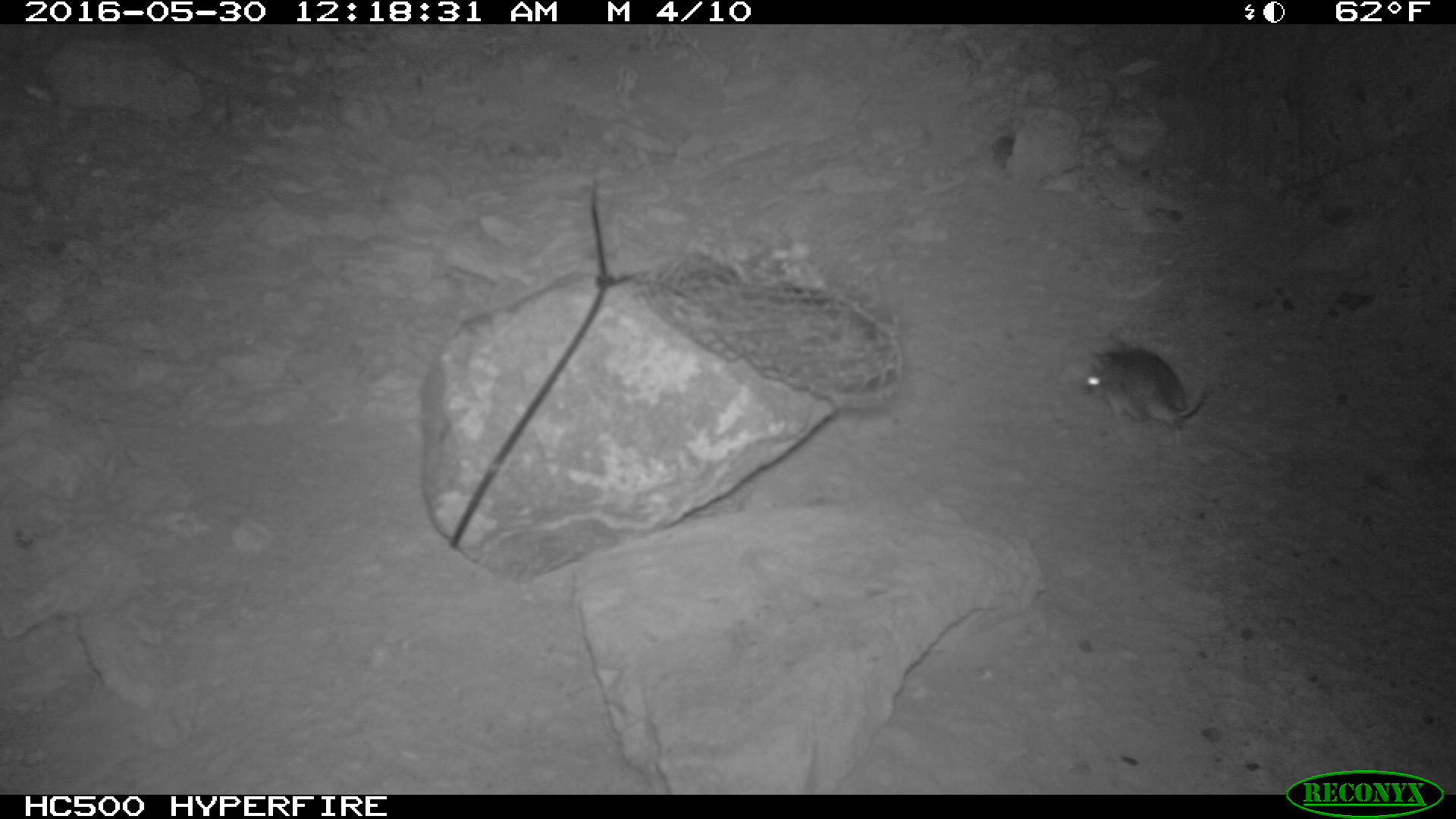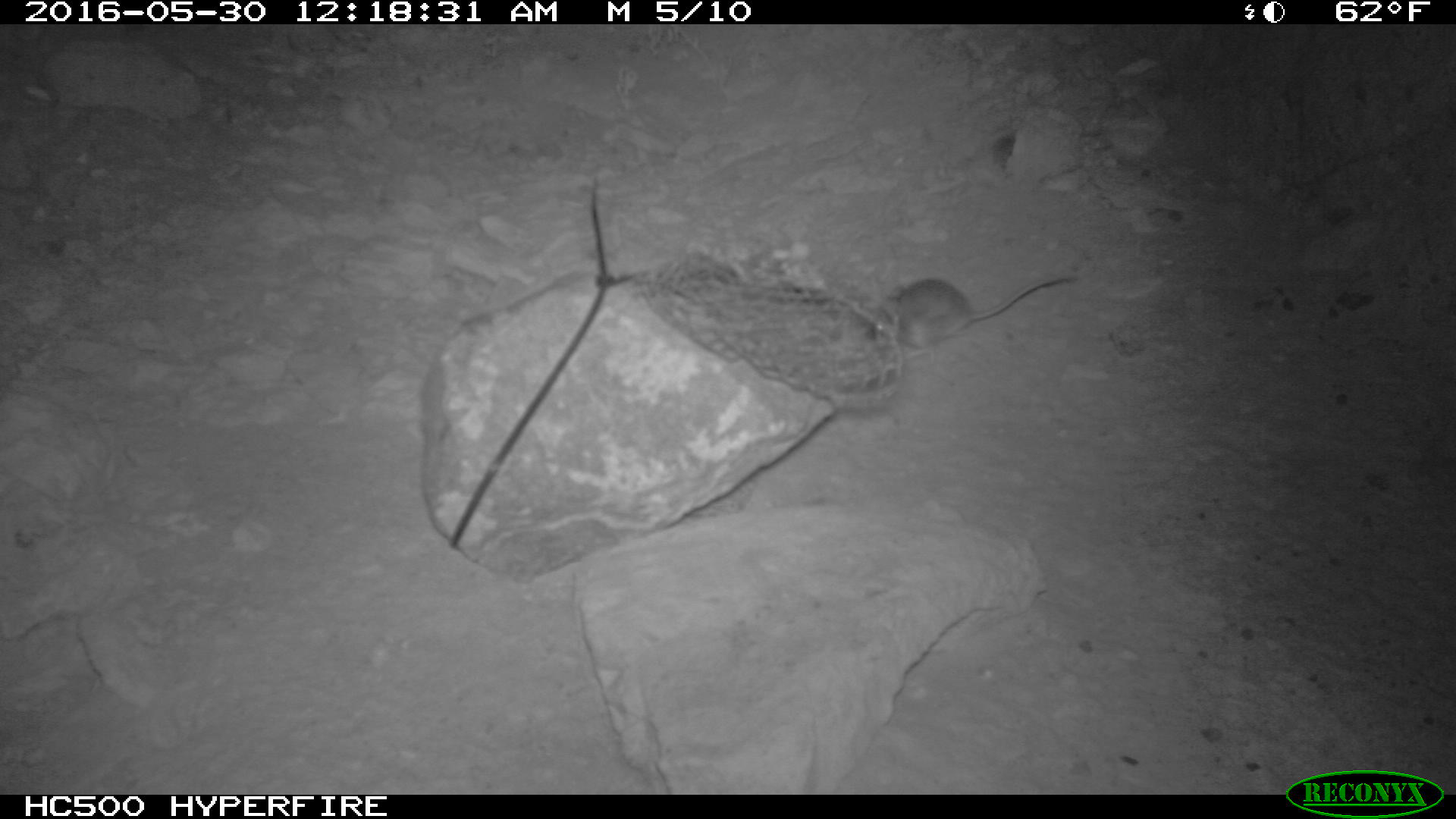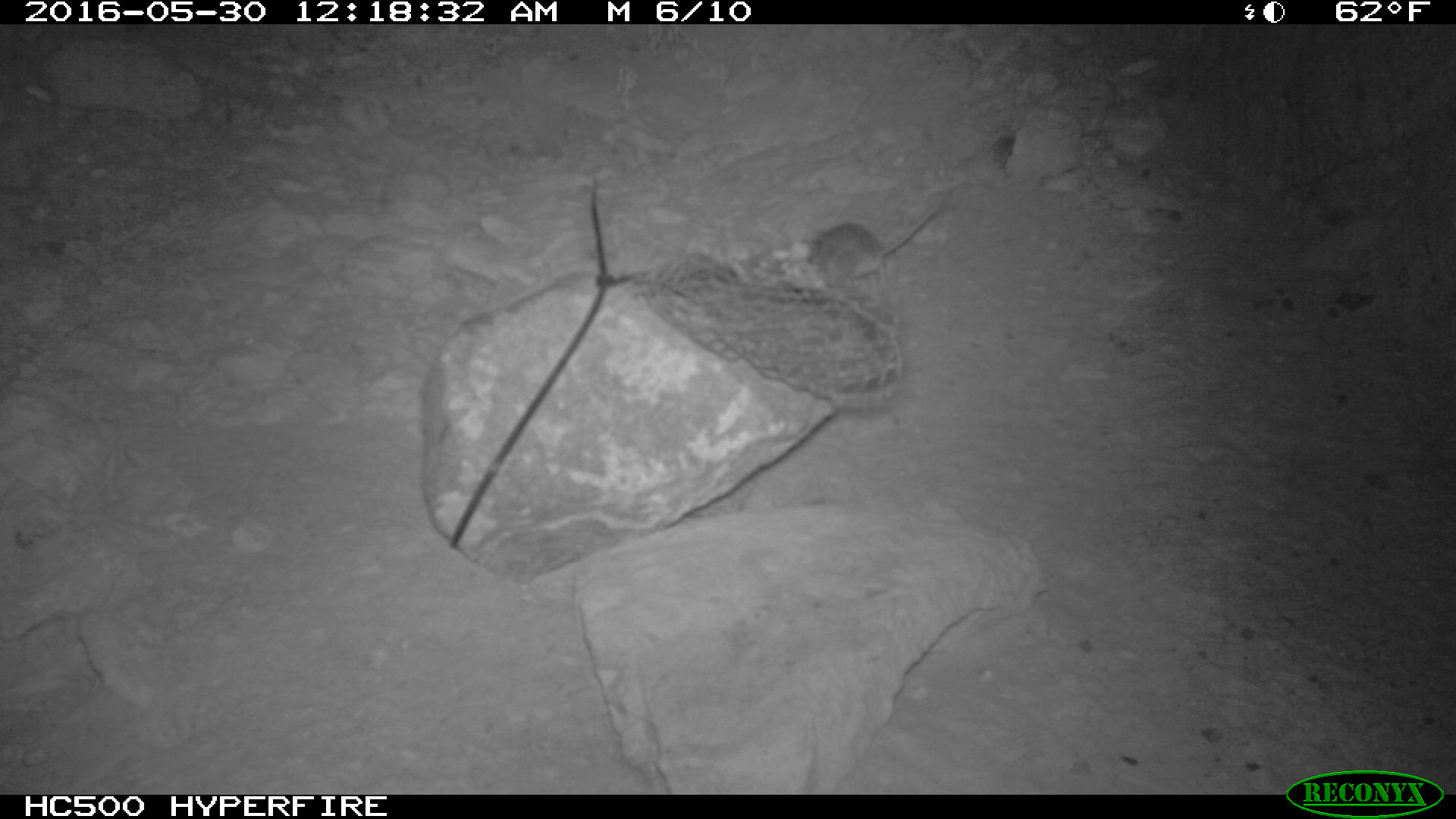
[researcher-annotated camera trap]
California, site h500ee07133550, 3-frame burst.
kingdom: Animalia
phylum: Chordata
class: Mammalia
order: Rodentia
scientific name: Rodentia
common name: rodent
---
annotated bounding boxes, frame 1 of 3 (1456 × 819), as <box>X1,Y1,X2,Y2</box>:
rodent: <box>1082,338,1207,451</box>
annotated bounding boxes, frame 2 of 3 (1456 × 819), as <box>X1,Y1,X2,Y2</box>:
rodent: <box>872,272,1081,362</box>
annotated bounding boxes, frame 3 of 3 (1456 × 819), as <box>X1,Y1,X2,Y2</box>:
rodent: <box>810,195,943,290</box>